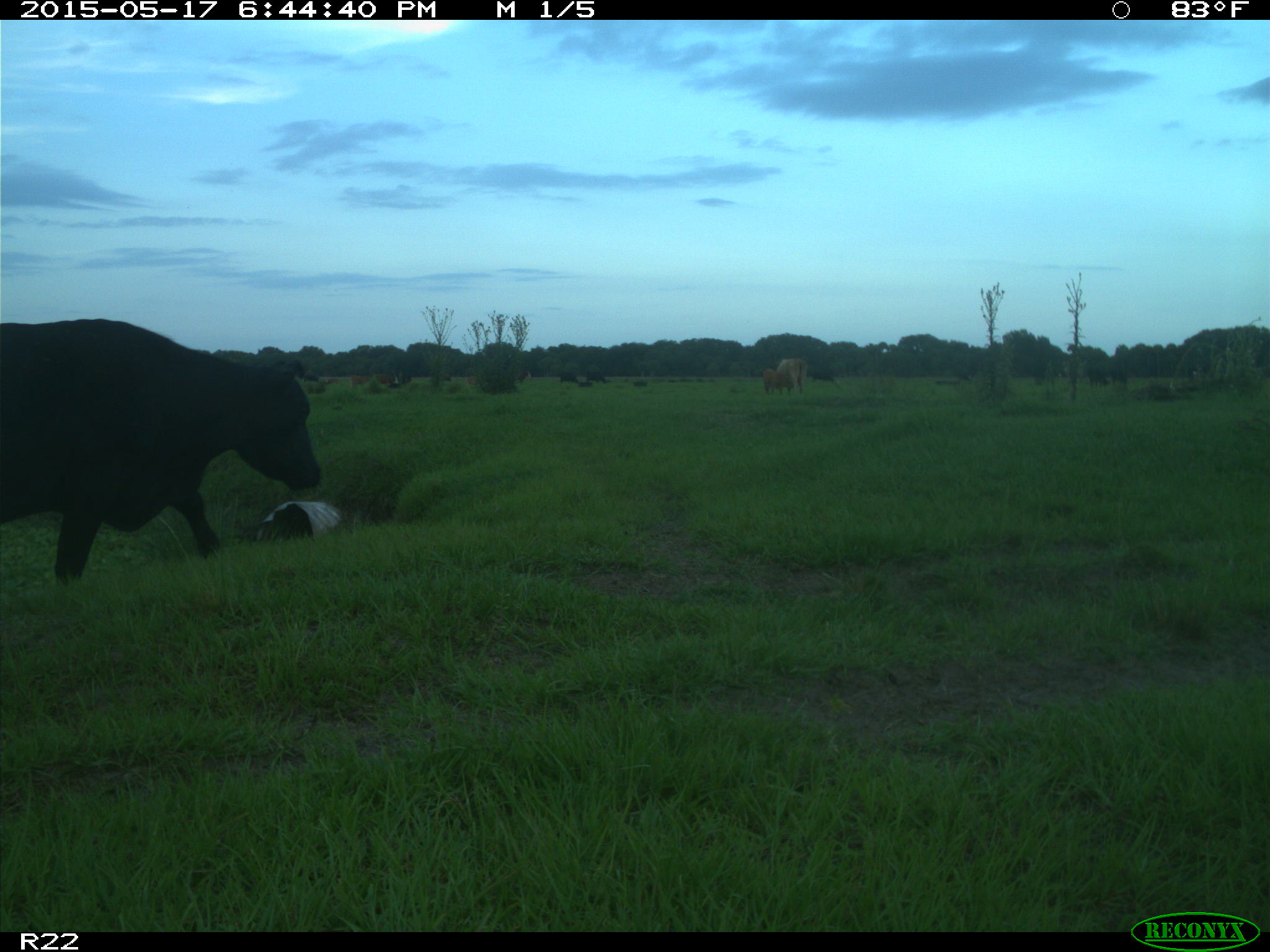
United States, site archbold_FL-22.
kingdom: Animalia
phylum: Chordata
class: Mammalia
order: Artiodactyla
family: Bovidae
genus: Bos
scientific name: Bos taurus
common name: domestic cow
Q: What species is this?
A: Bos taurus (domestic cow).